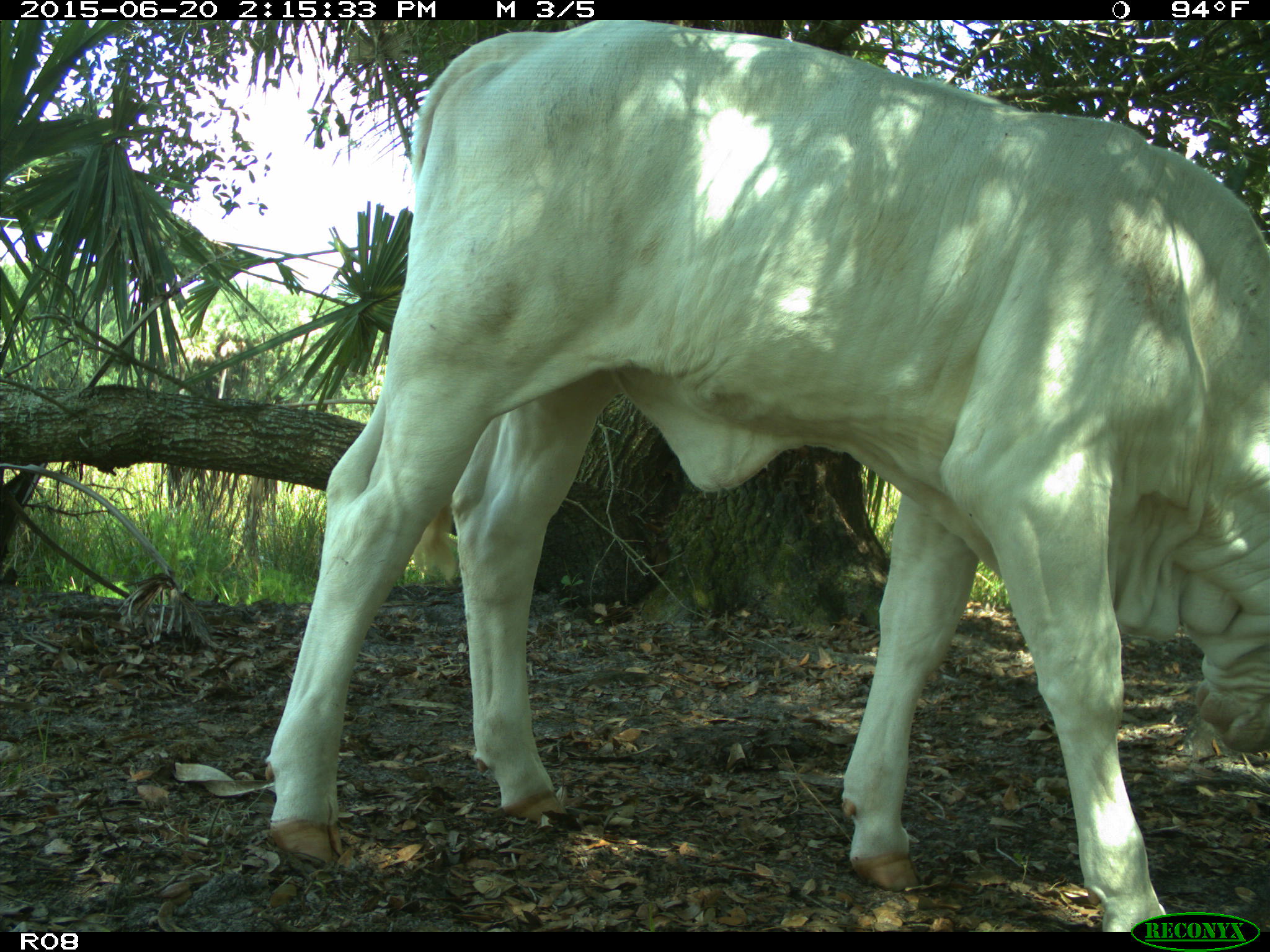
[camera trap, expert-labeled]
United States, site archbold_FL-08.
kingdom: Animalia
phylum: Chordata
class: Mammalia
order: Artiodactyla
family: Bovidae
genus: Bos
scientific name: Bos taurus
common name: domestic cow